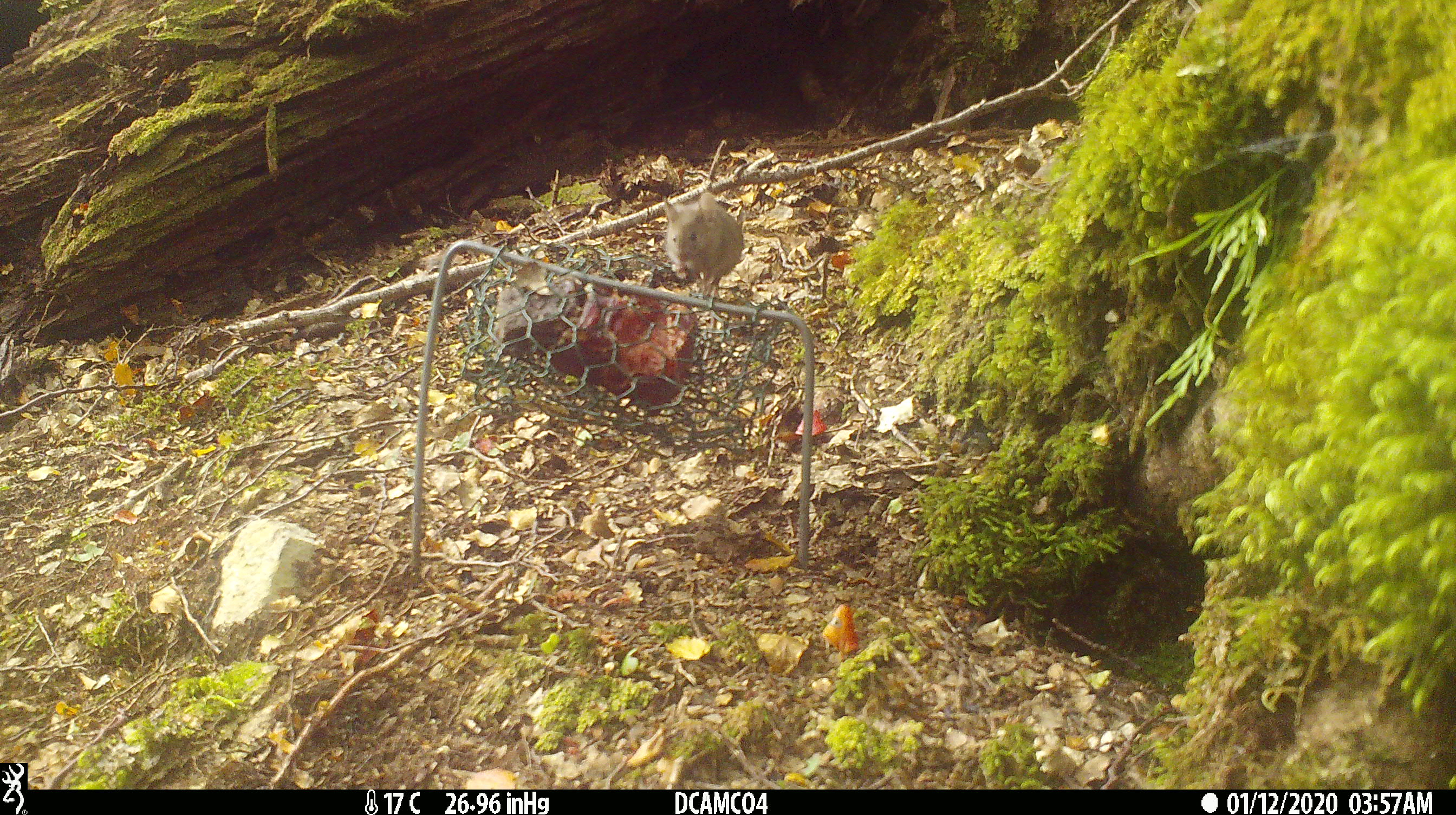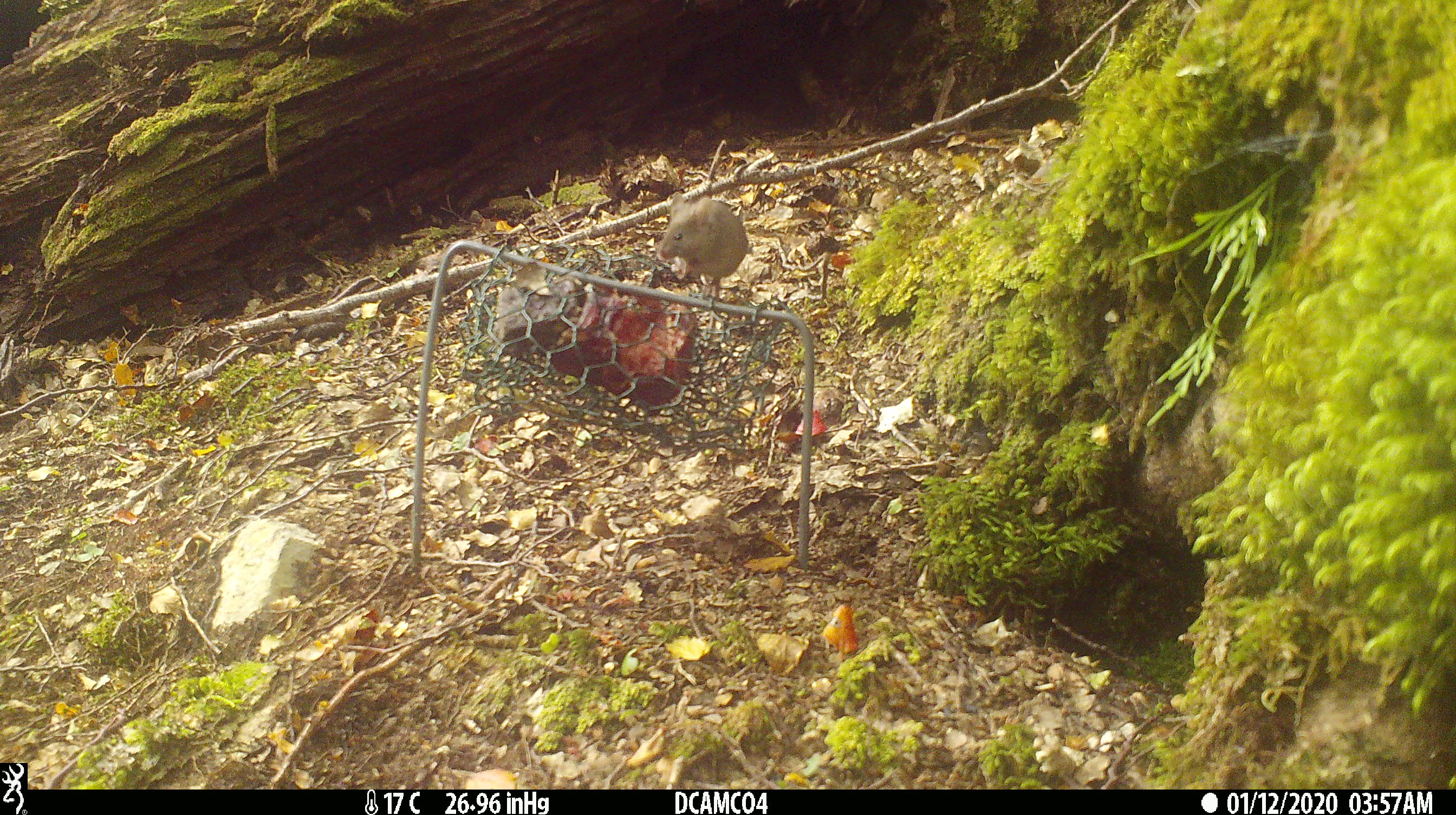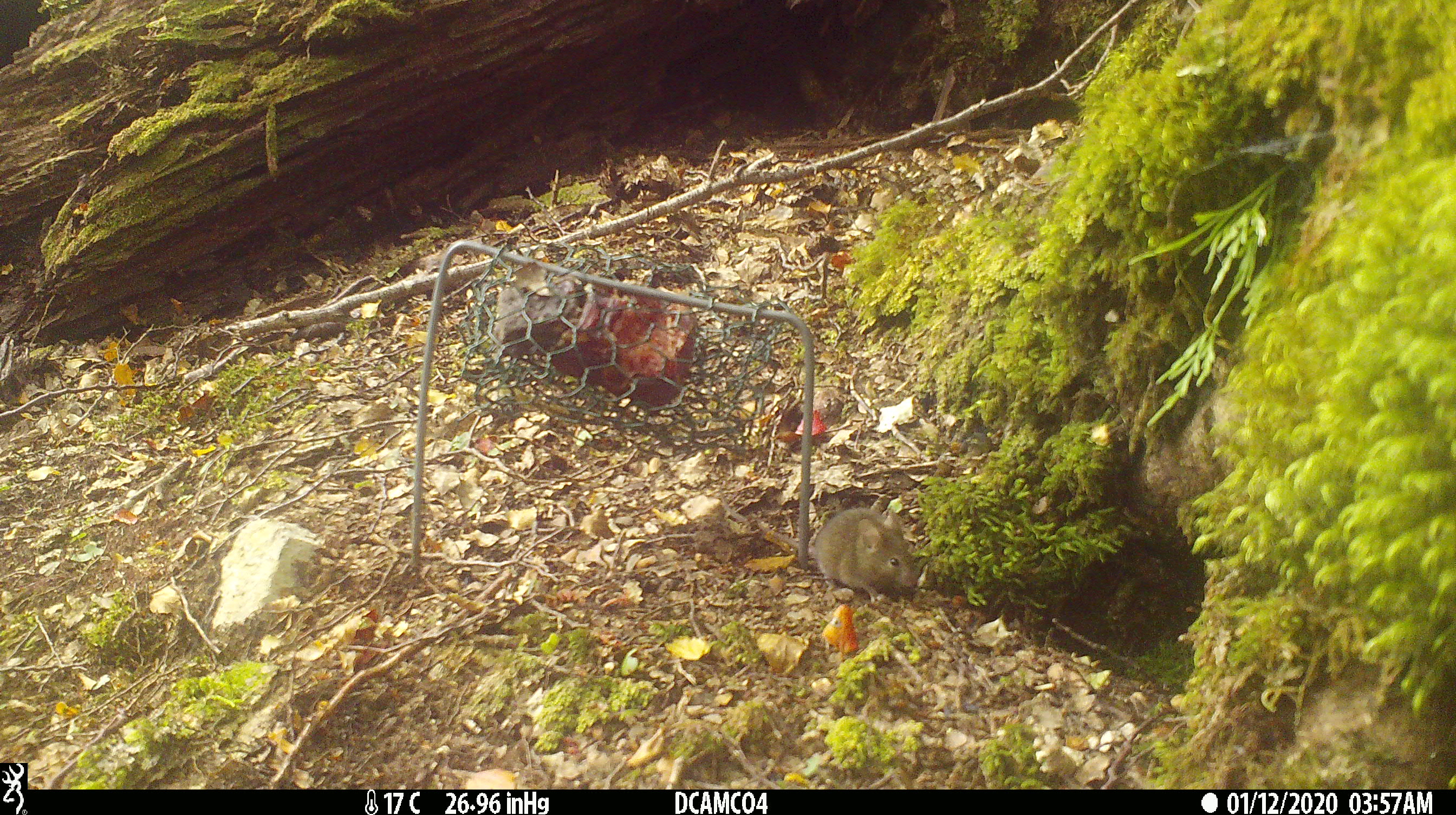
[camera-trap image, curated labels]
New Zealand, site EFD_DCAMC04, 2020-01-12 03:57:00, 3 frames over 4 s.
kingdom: Animalia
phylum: Chordata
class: Mammalia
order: Rodentia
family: Muridae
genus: Mus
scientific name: Mus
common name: mouse